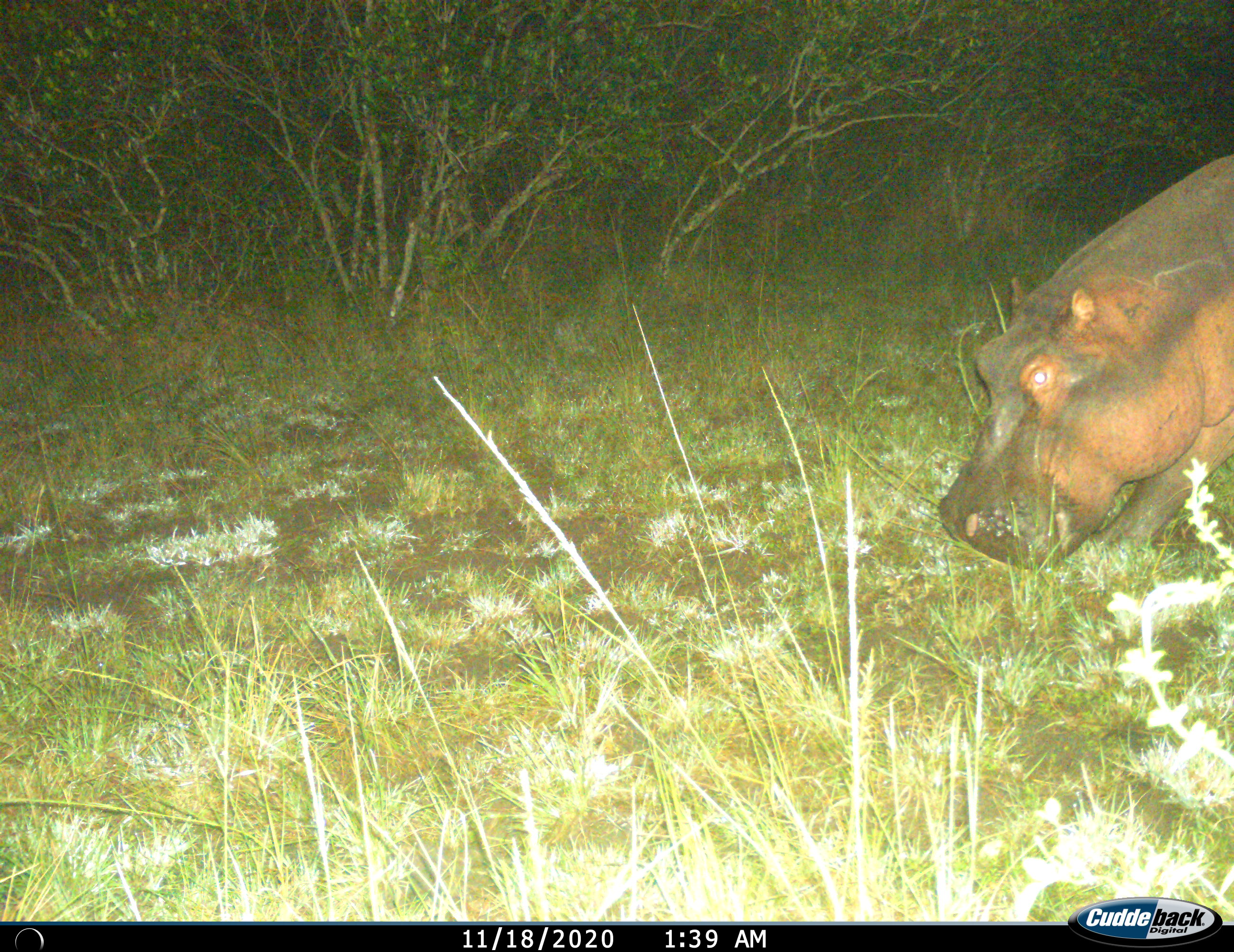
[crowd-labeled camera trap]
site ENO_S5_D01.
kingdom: Animalia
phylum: Chordata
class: Mammalia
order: Artiodactyla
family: Hippopotamidae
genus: Hippopotamus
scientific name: Hippopotamus amphibius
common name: hippopotamus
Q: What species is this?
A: Hippopotamus (Hippopotamus amphibius).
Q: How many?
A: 1.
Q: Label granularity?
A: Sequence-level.